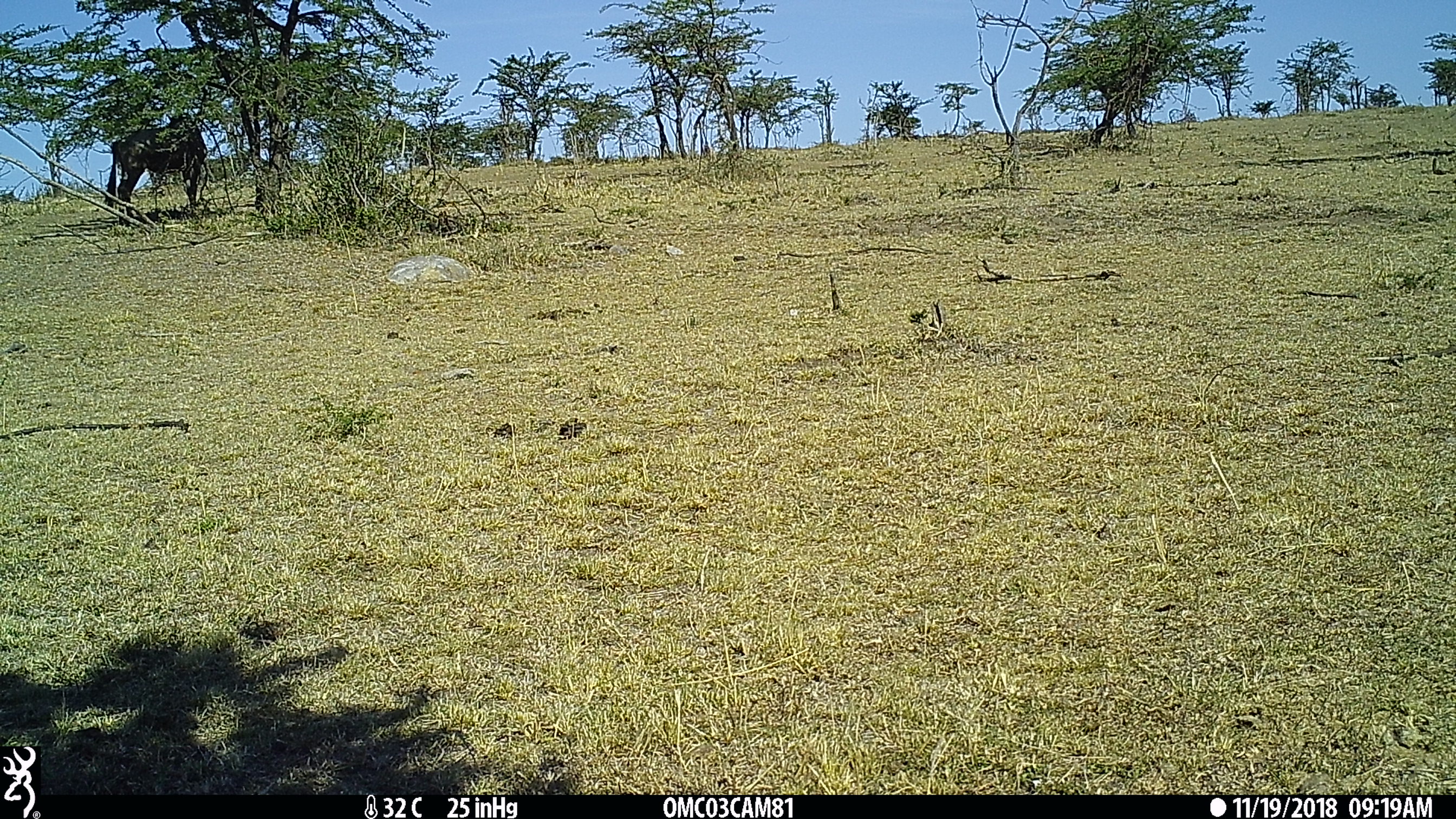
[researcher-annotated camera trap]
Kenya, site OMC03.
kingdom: Animalia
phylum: Chordata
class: Mammalia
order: Artiodactyla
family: Bovidae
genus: Connochaetes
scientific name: Connochaetes taurinus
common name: blue wildebeest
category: wildebeest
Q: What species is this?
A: Wildebeest (blue wildebeest) (Connochaetes taurinus).